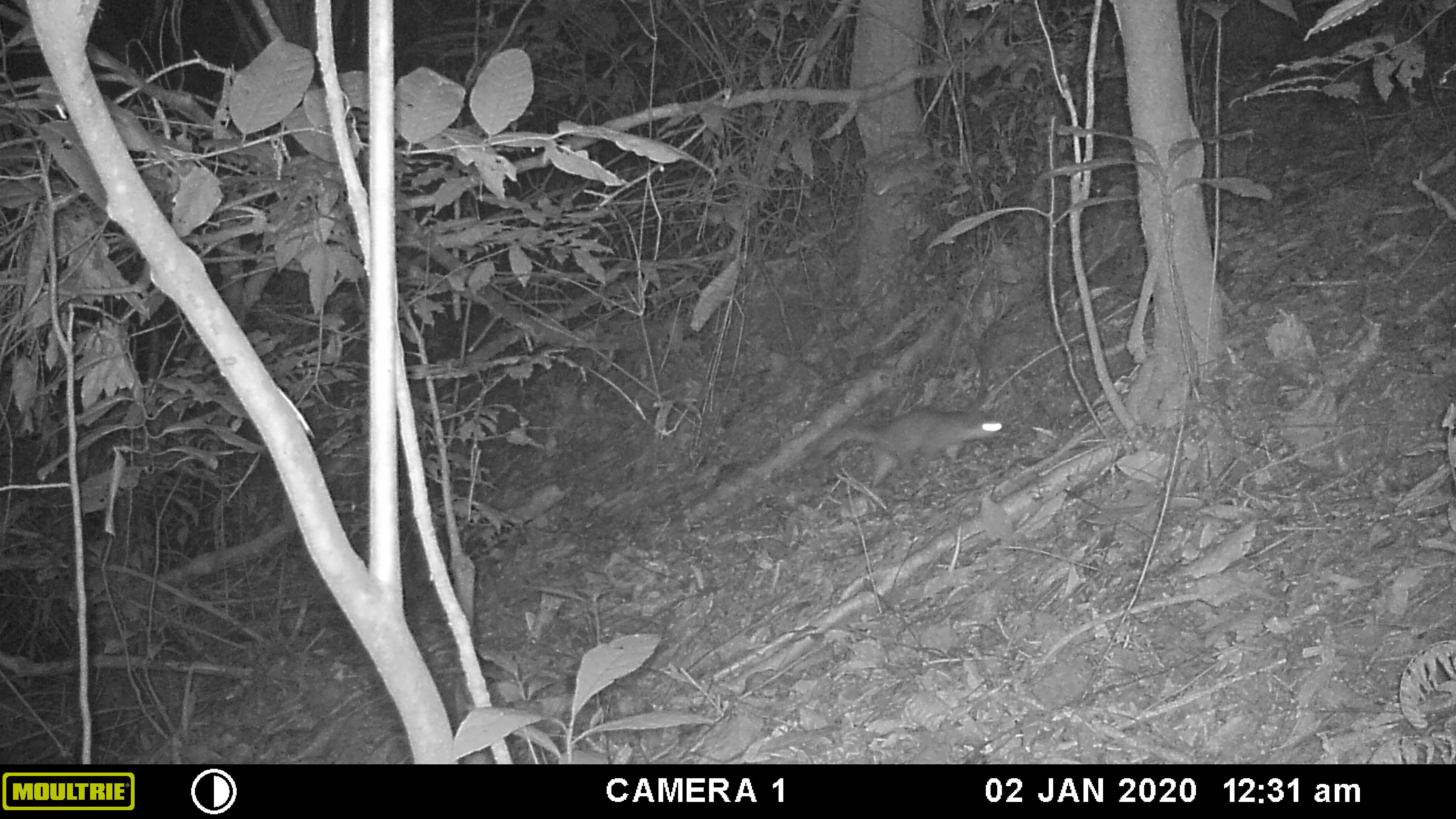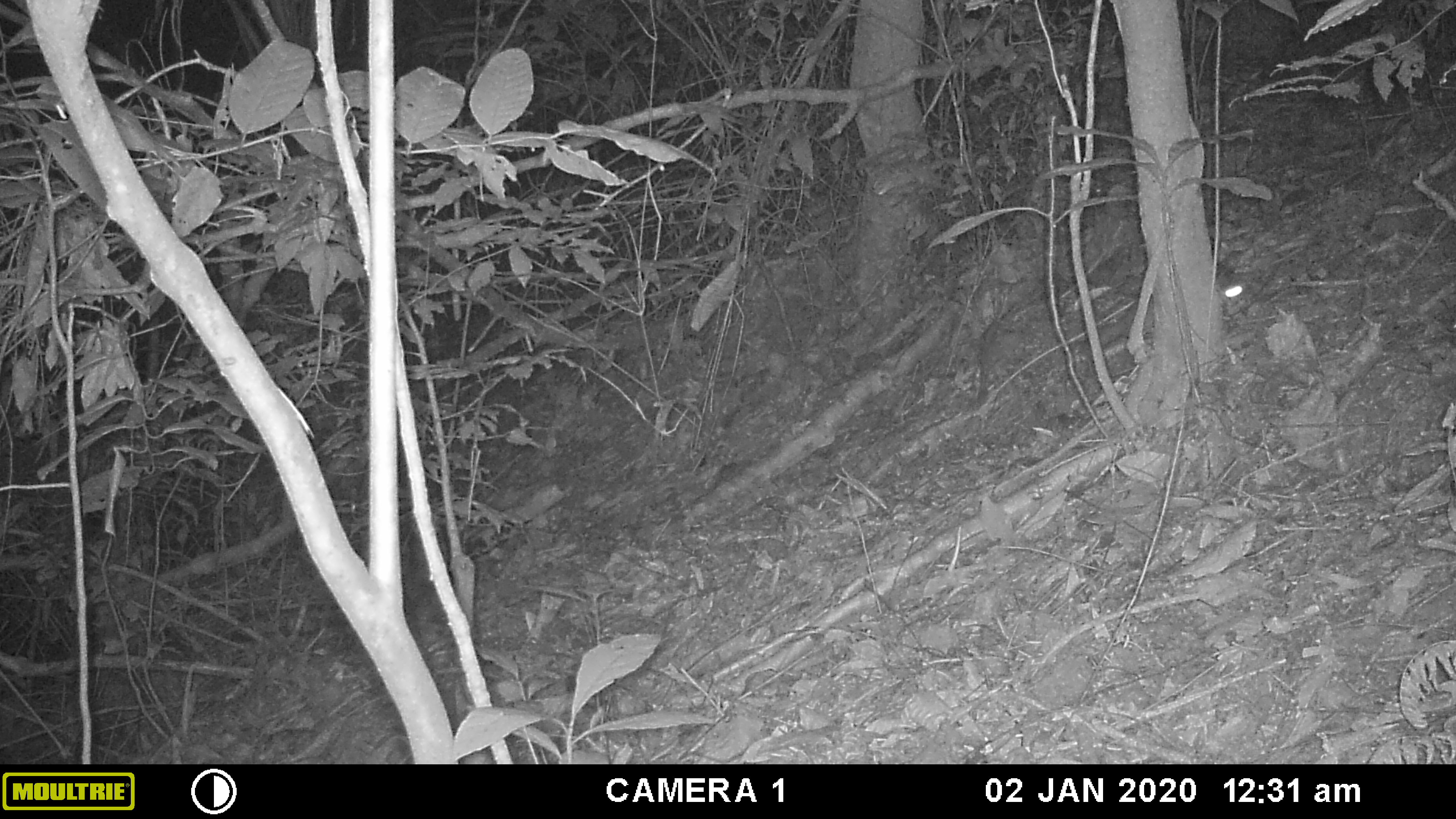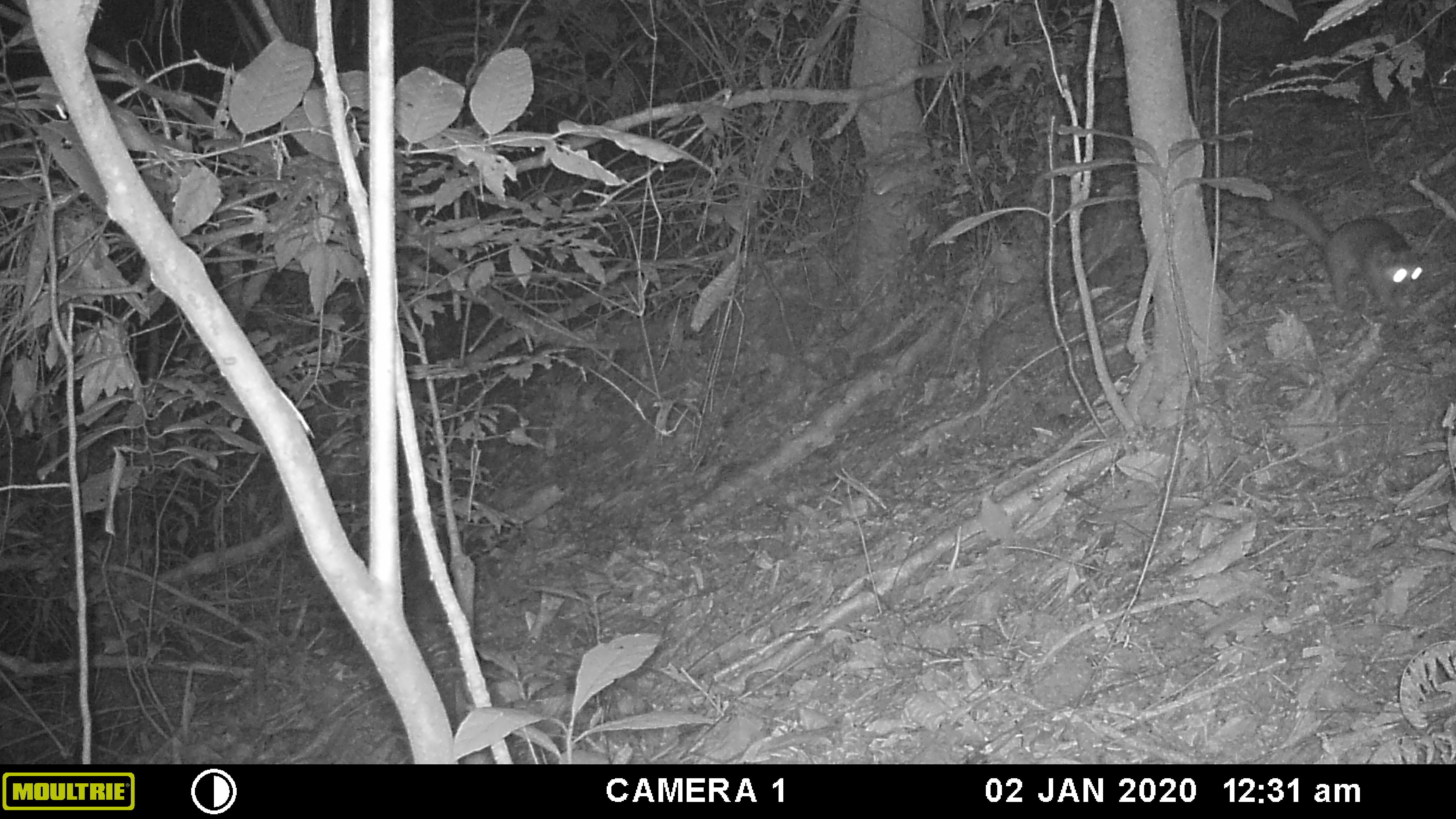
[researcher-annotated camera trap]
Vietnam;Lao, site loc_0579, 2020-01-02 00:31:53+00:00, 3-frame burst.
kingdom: Animalia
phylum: Chordata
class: Mammalia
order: Carnivora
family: Mustelidae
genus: Melogale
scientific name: Melogale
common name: ferret badger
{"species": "ferret badger (Melogale)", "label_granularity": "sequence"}